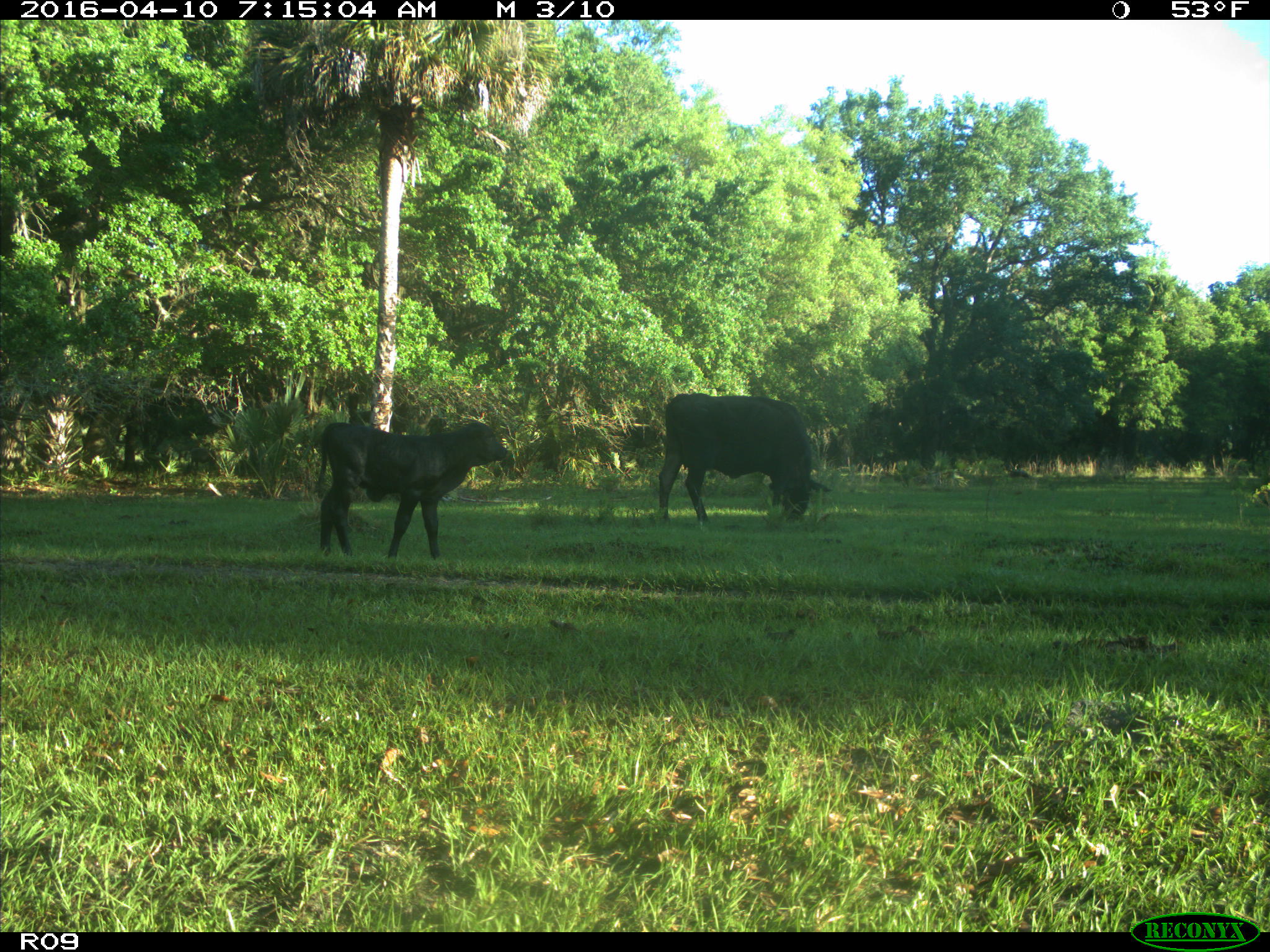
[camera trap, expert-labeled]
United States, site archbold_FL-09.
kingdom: Animalia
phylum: Chordata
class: Mammalia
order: Artiodactyla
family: Bovidae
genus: Bos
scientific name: Bos taurus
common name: domestic cow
Bos taurus (domestic cow).